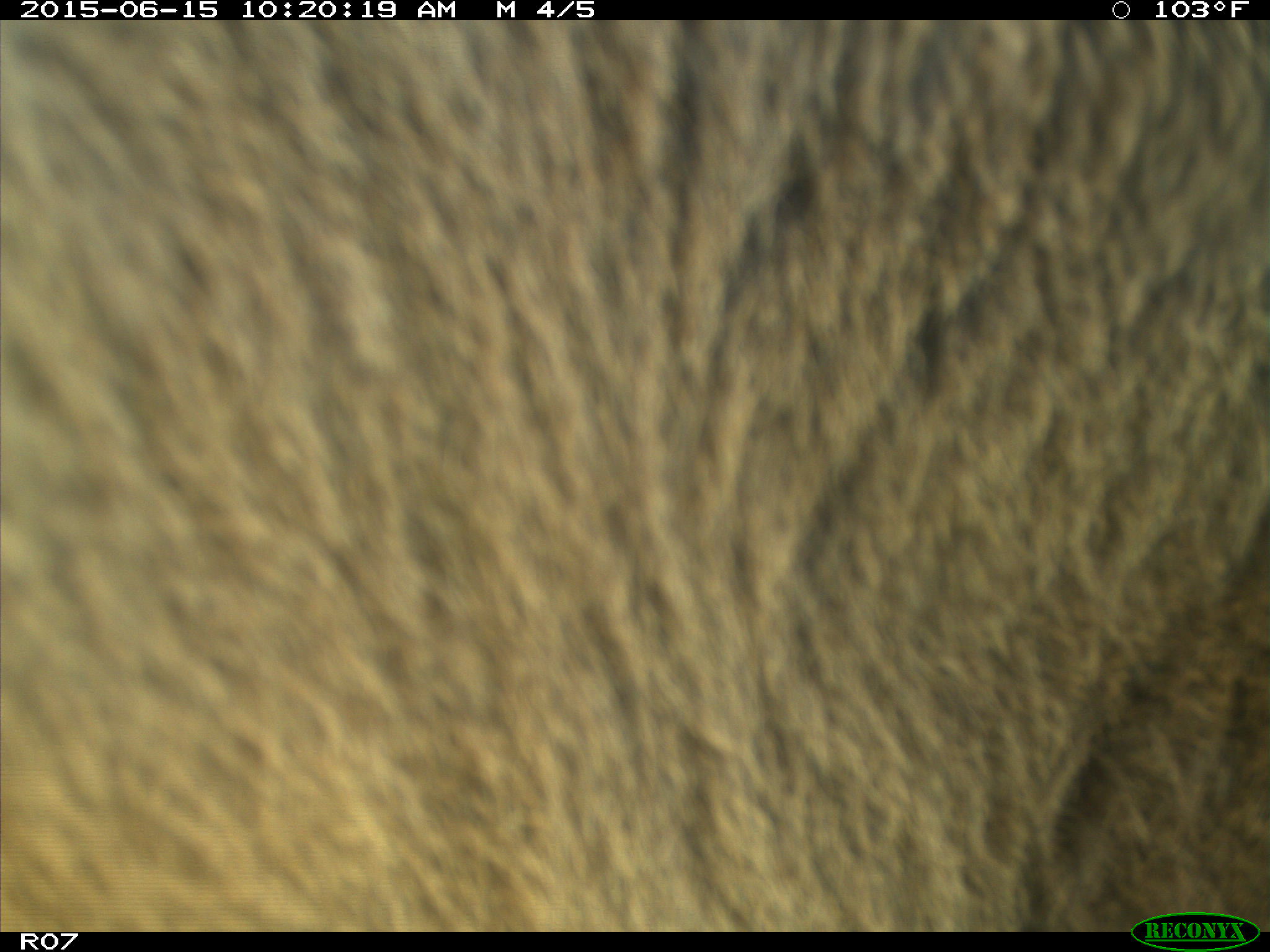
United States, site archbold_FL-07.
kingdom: Animalia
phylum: Chordata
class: Mammalia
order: Artiodactyla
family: Bovidae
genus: Bos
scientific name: Bos taurus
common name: domestic cow